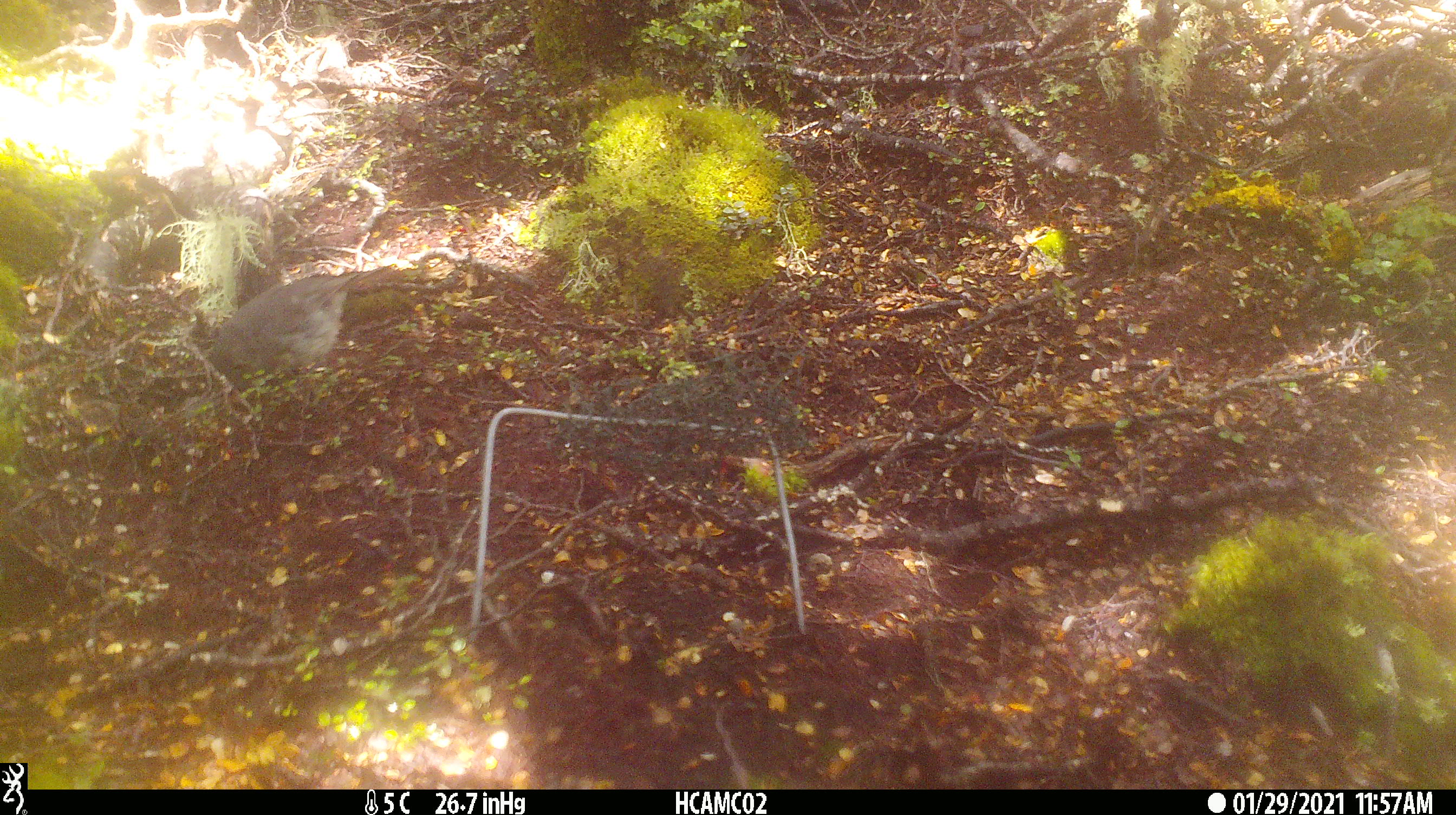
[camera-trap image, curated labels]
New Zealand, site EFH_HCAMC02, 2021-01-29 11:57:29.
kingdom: Animalia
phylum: Chordata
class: Aves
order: Passeriformes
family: Petroicidae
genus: Petroica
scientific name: Petroica australis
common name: new zealand robin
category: robin